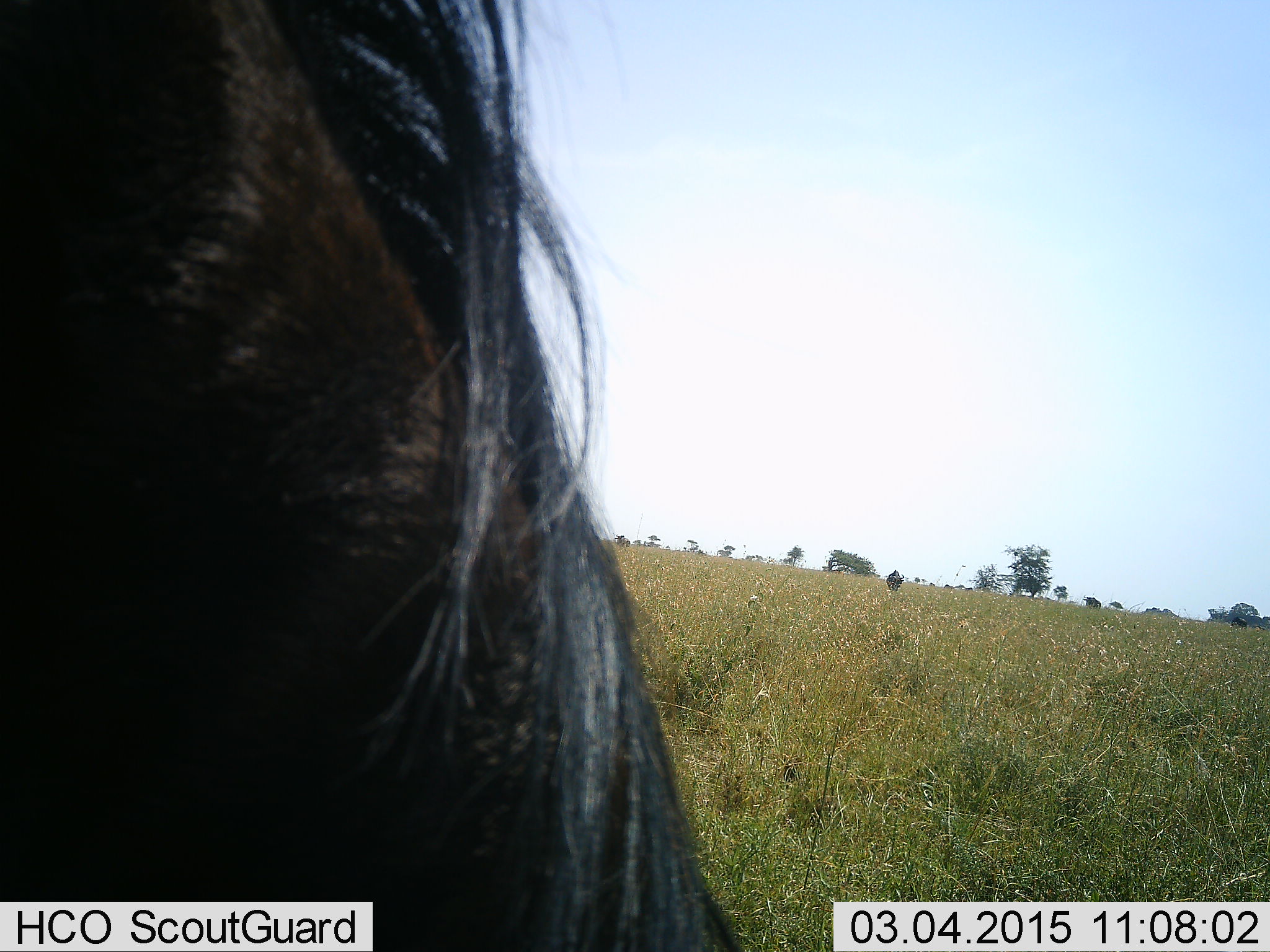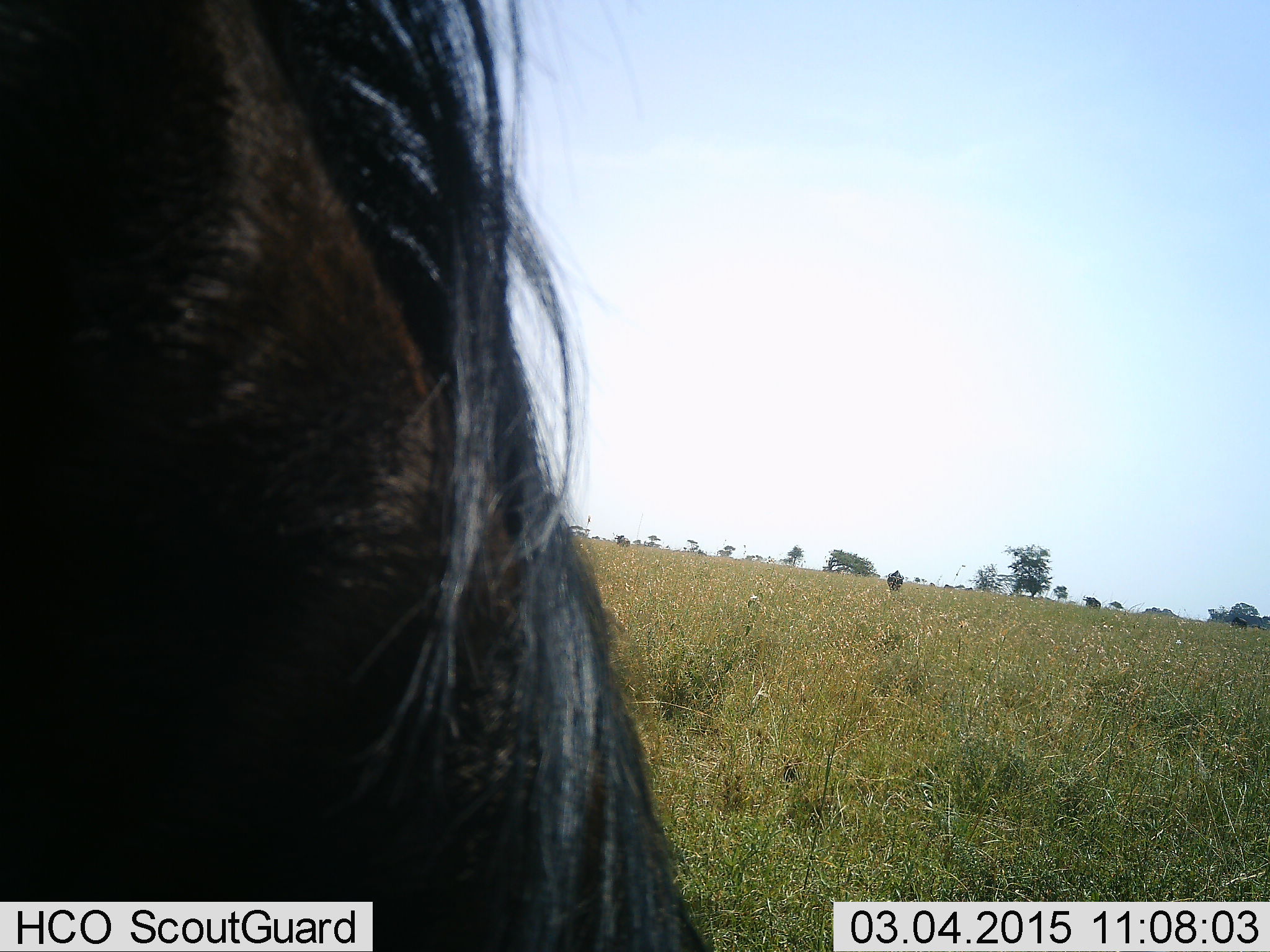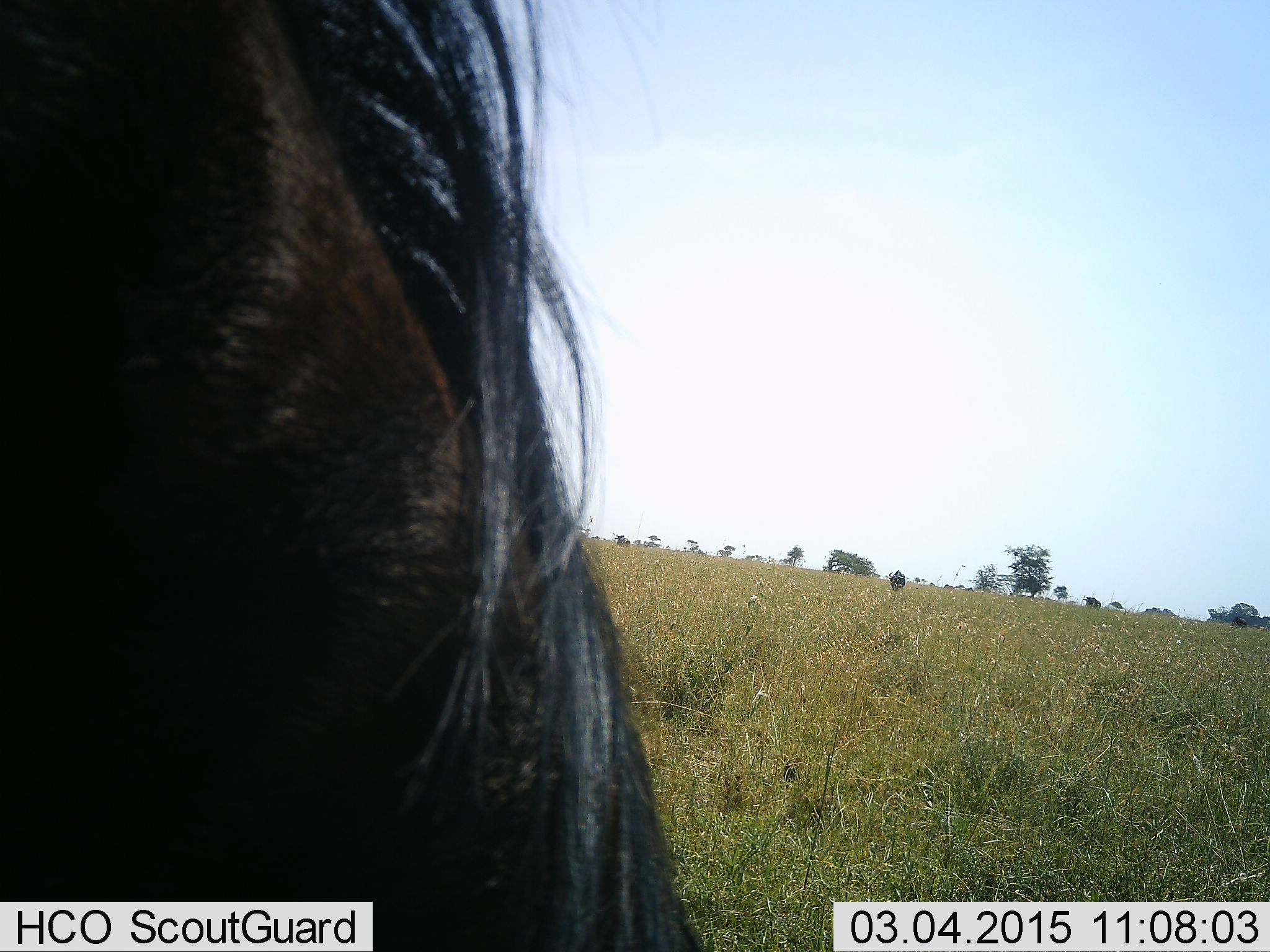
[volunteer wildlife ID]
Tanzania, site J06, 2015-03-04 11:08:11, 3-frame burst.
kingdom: Animalia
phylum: Chordata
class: Mammalia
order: Artiodactyla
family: Bovidae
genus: Connochaetes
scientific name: Connochaetes taurinus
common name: blue wildebeest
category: wildebeest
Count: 1.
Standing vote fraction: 60%.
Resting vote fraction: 0%.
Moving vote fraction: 10%.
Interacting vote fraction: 0%.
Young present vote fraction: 0%.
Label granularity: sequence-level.